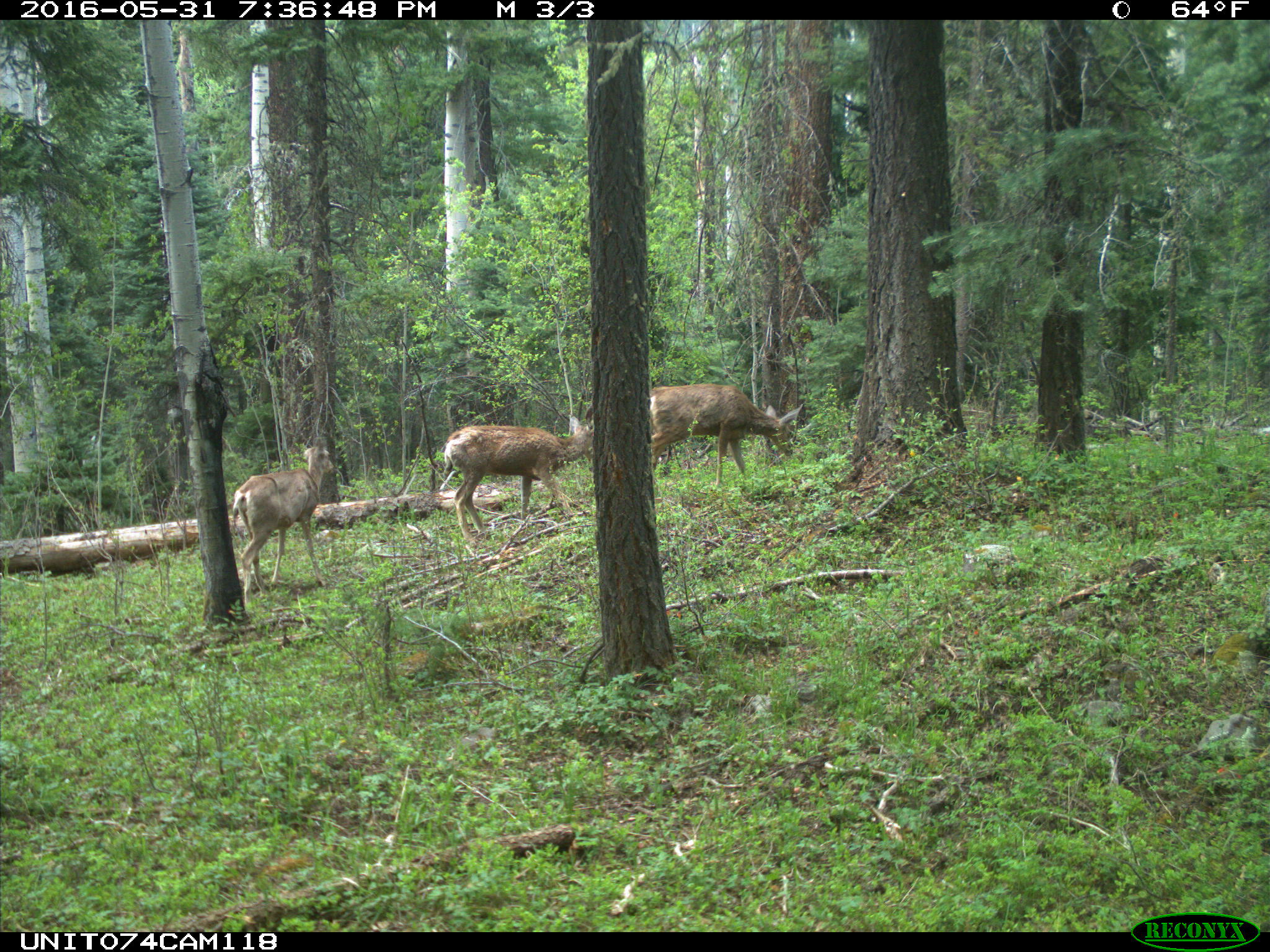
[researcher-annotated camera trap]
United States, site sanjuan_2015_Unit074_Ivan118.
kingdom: Animalia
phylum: Chordata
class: Mammalia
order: Artiodactyla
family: Cervidae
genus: Odocoileus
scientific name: Odocoileus hemionus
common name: mule deer